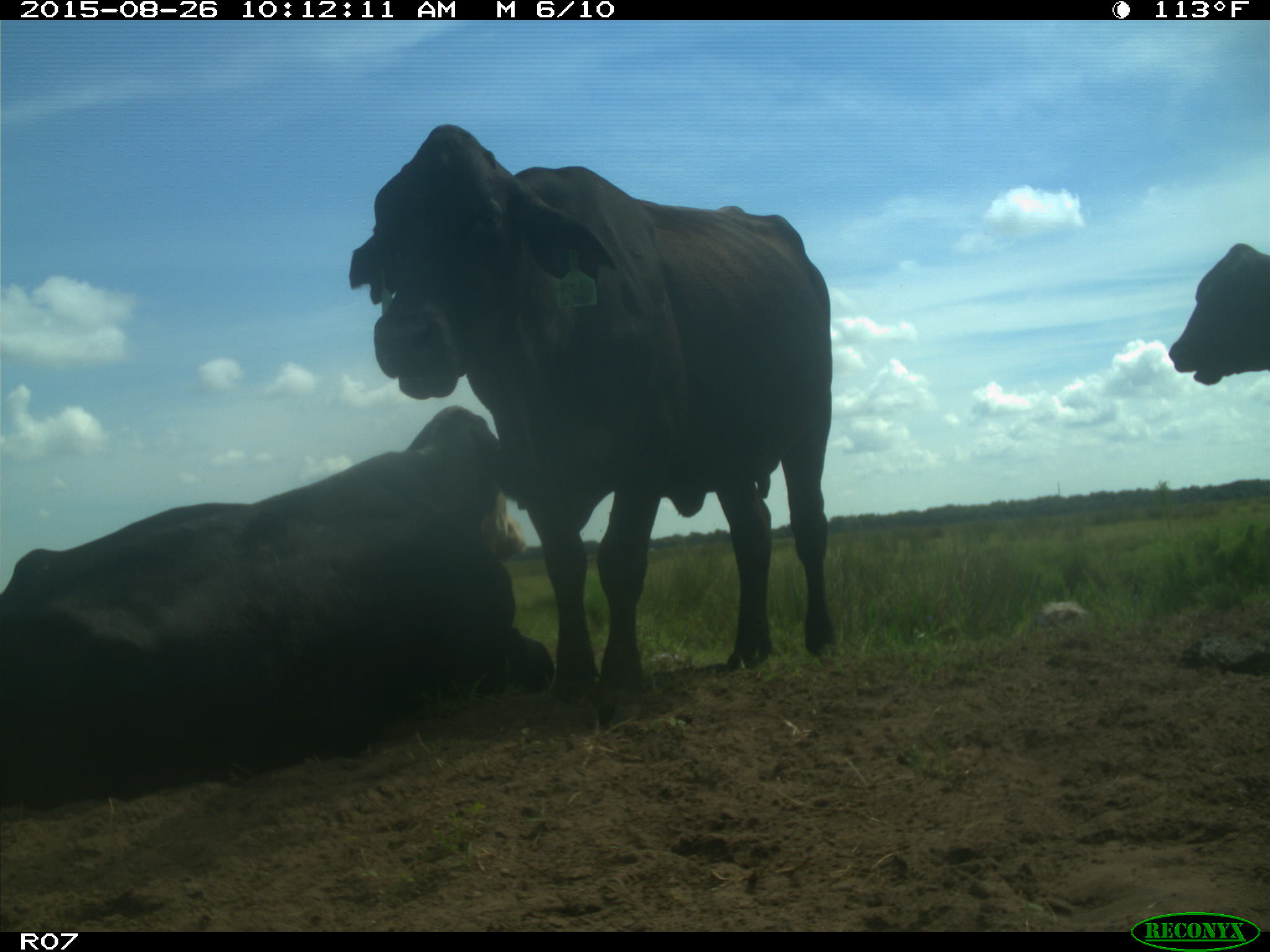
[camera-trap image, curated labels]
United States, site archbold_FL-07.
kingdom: Animalia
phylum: Chordata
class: Mammalia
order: Artiodactyla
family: Bovidae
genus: Bos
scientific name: Bos taurus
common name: domestic cow